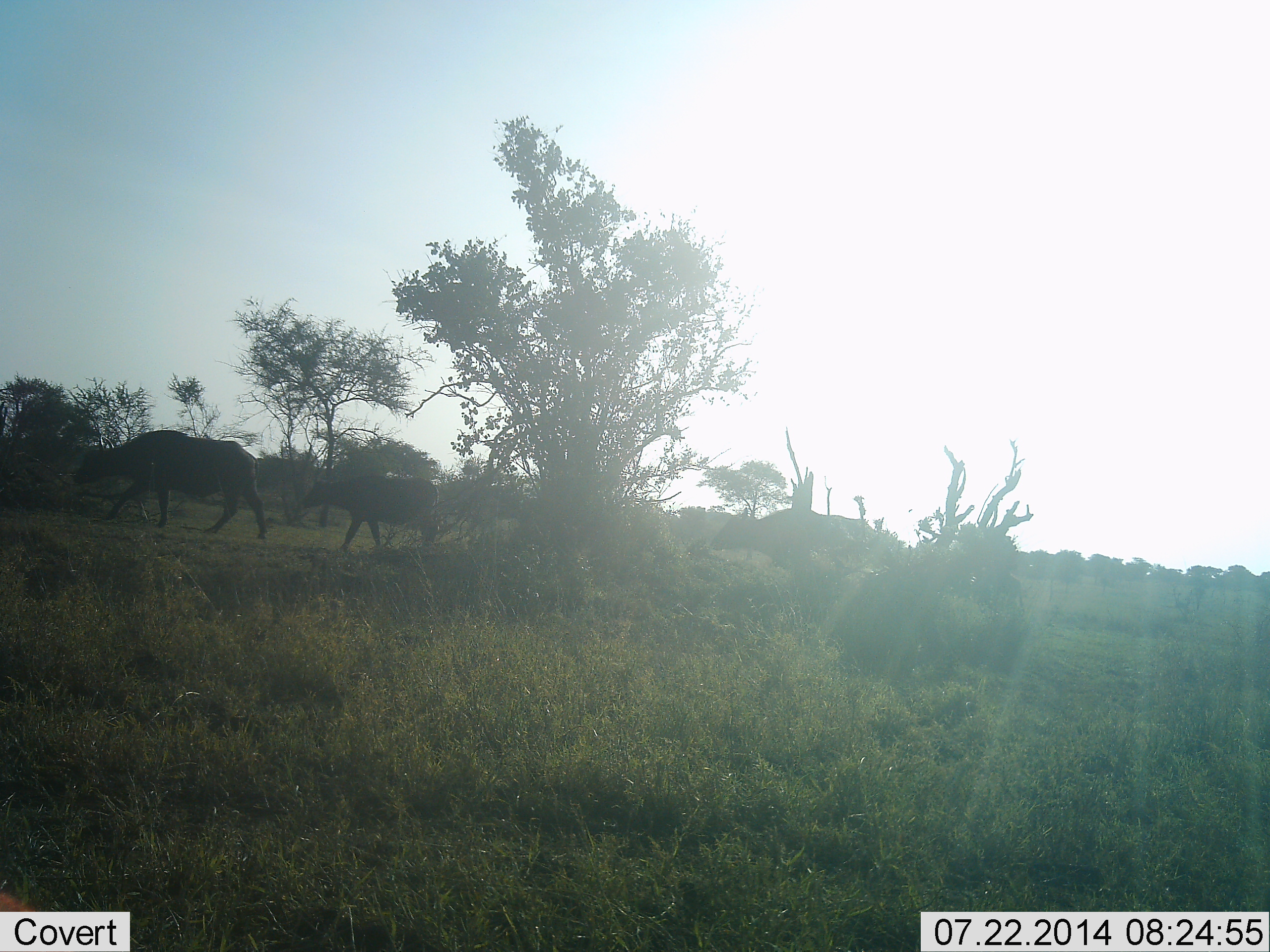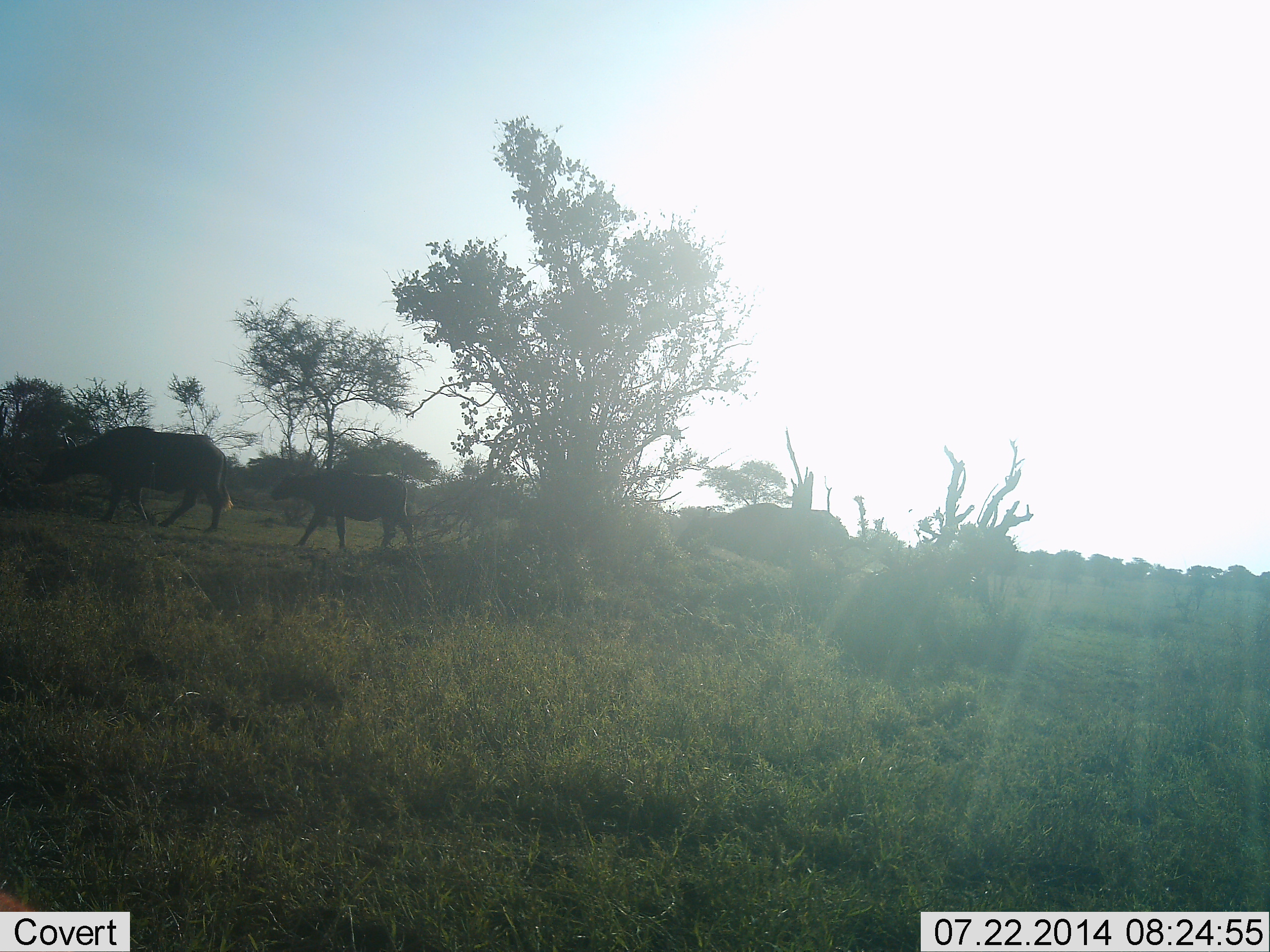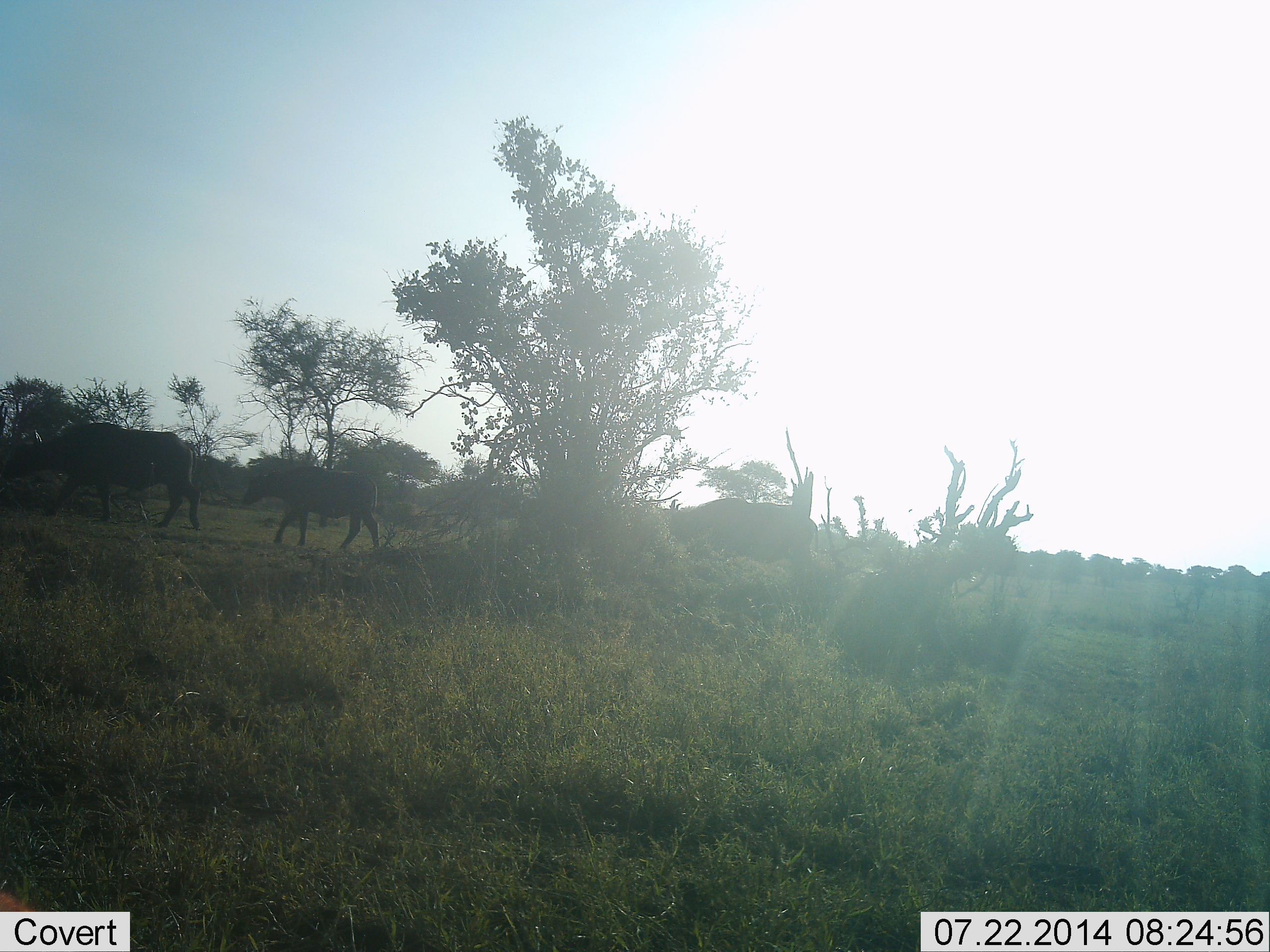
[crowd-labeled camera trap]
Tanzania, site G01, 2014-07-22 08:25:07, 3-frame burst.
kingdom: Animalia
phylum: Chordata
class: Mammalia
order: Artiodactyla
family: Bovidae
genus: Syncerus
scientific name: Syncerus caffer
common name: cape buffalo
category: buffalo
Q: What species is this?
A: Buffalo (cape buffalo) (Syncerus caffer).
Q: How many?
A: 4.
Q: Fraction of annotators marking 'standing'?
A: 0%.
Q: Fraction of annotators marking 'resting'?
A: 0%.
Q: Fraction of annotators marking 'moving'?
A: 100%.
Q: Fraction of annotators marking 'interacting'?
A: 0%.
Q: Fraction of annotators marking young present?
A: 40%.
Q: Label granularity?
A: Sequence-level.